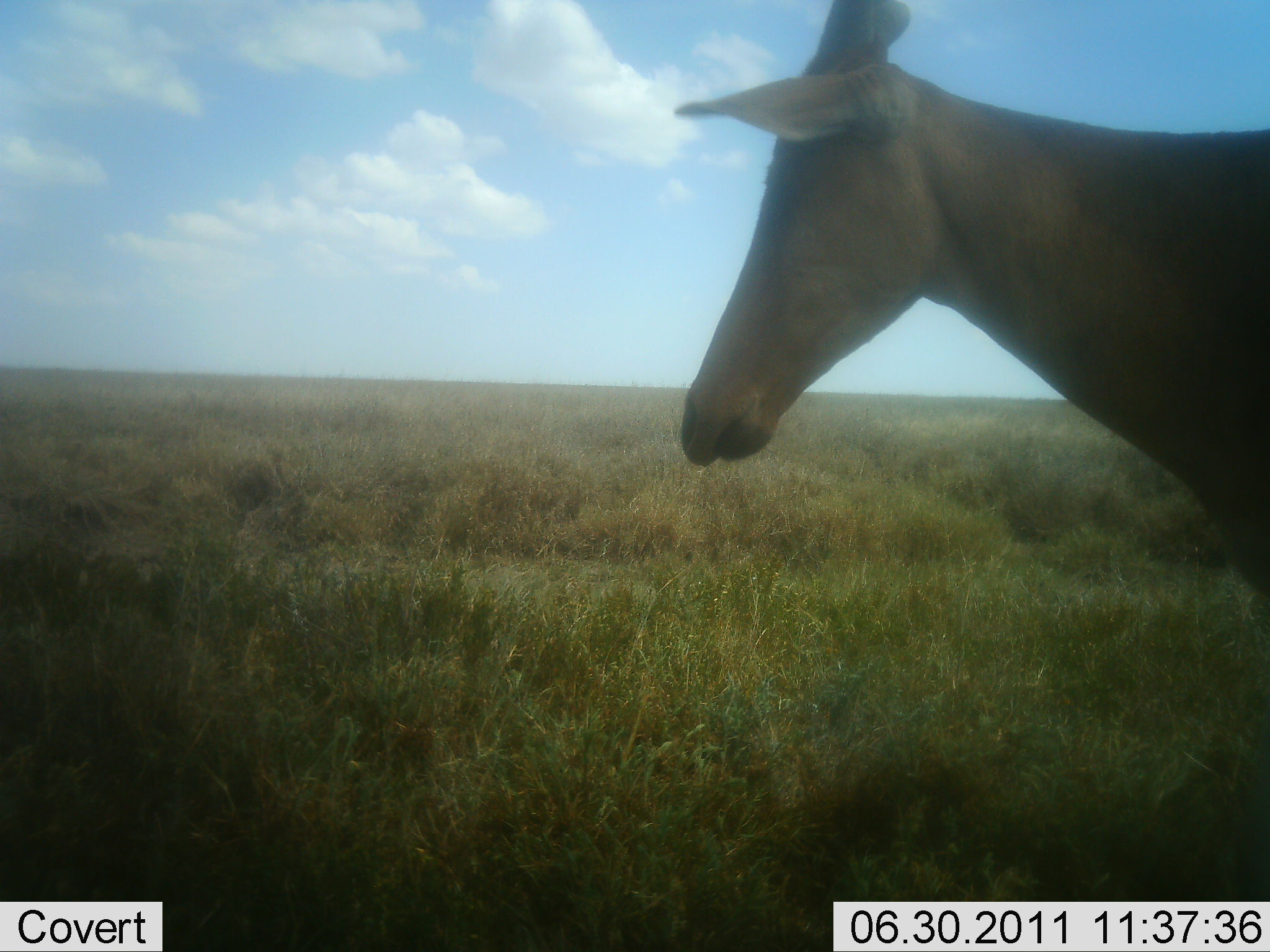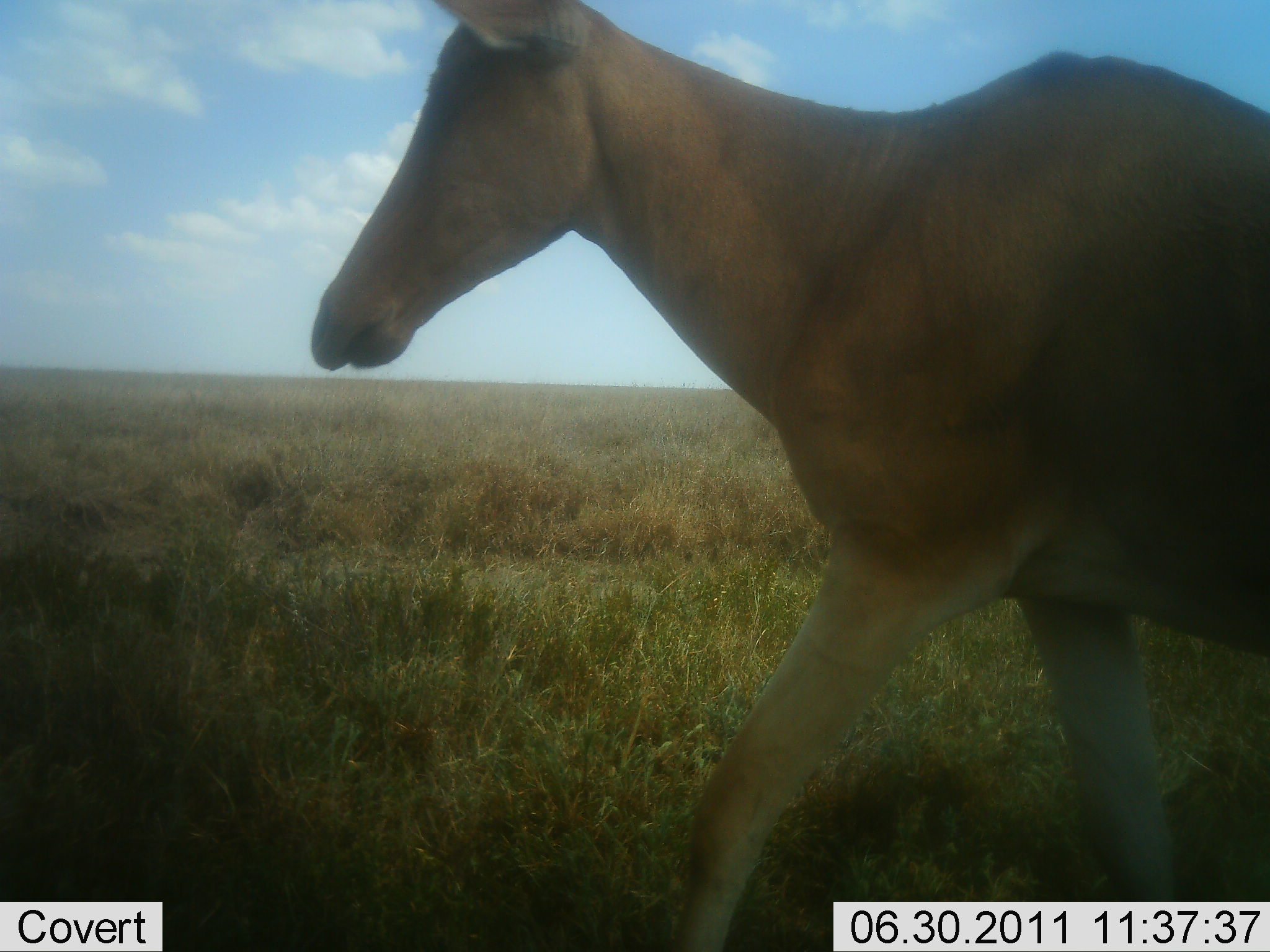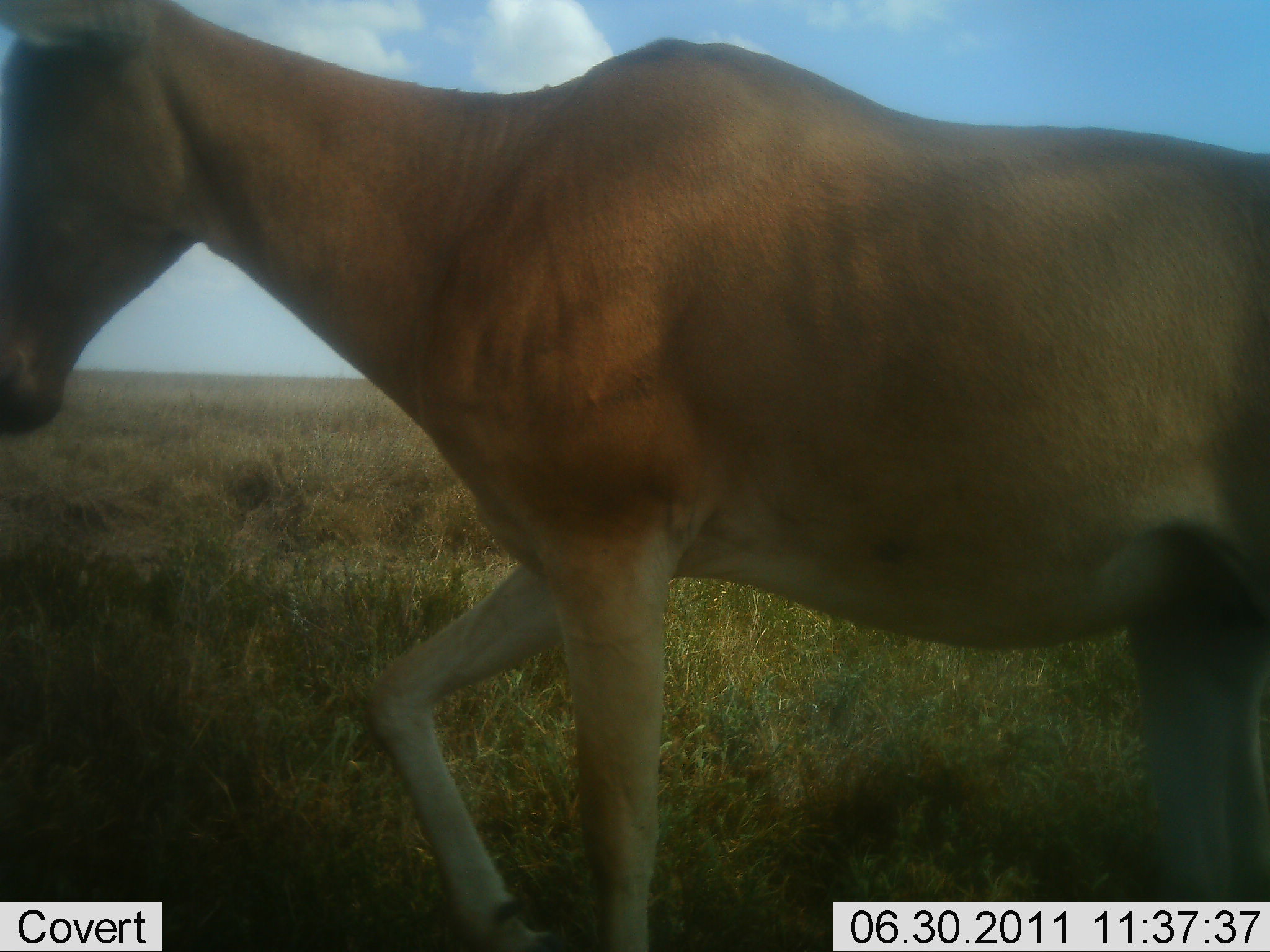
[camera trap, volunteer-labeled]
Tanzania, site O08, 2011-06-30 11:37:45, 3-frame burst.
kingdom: Animalia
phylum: Chordata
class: Mammalia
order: Artiodactyla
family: Bovidae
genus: Alcelaphus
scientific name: Alcelaphus buselaphus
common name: hartebeest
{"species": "hartebeest (Alcelaphus buselaphus)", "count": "1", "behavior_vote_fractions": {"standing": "9%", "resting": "0%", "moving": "91%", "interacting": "0%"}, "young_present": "0%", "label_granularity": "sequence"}